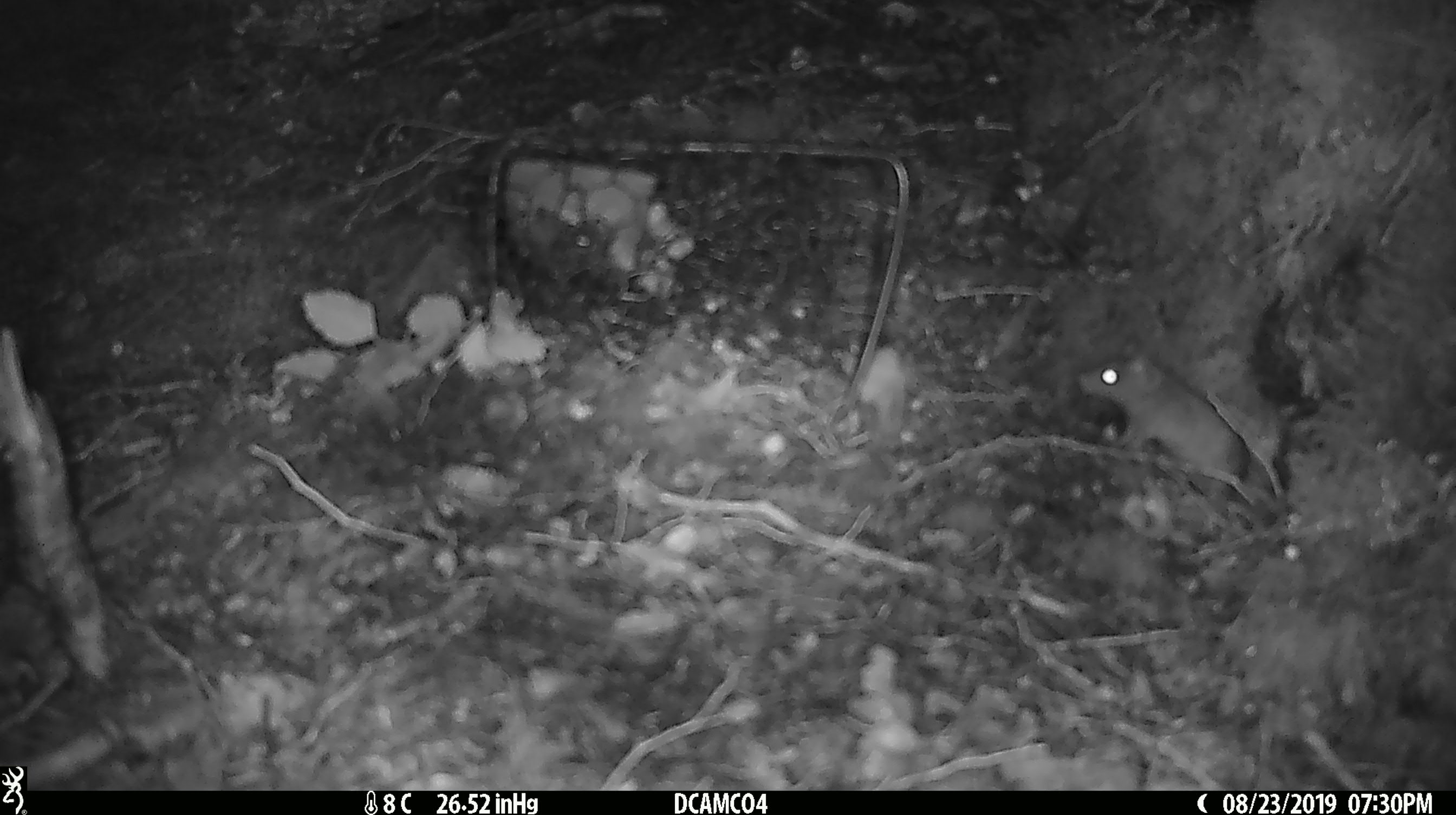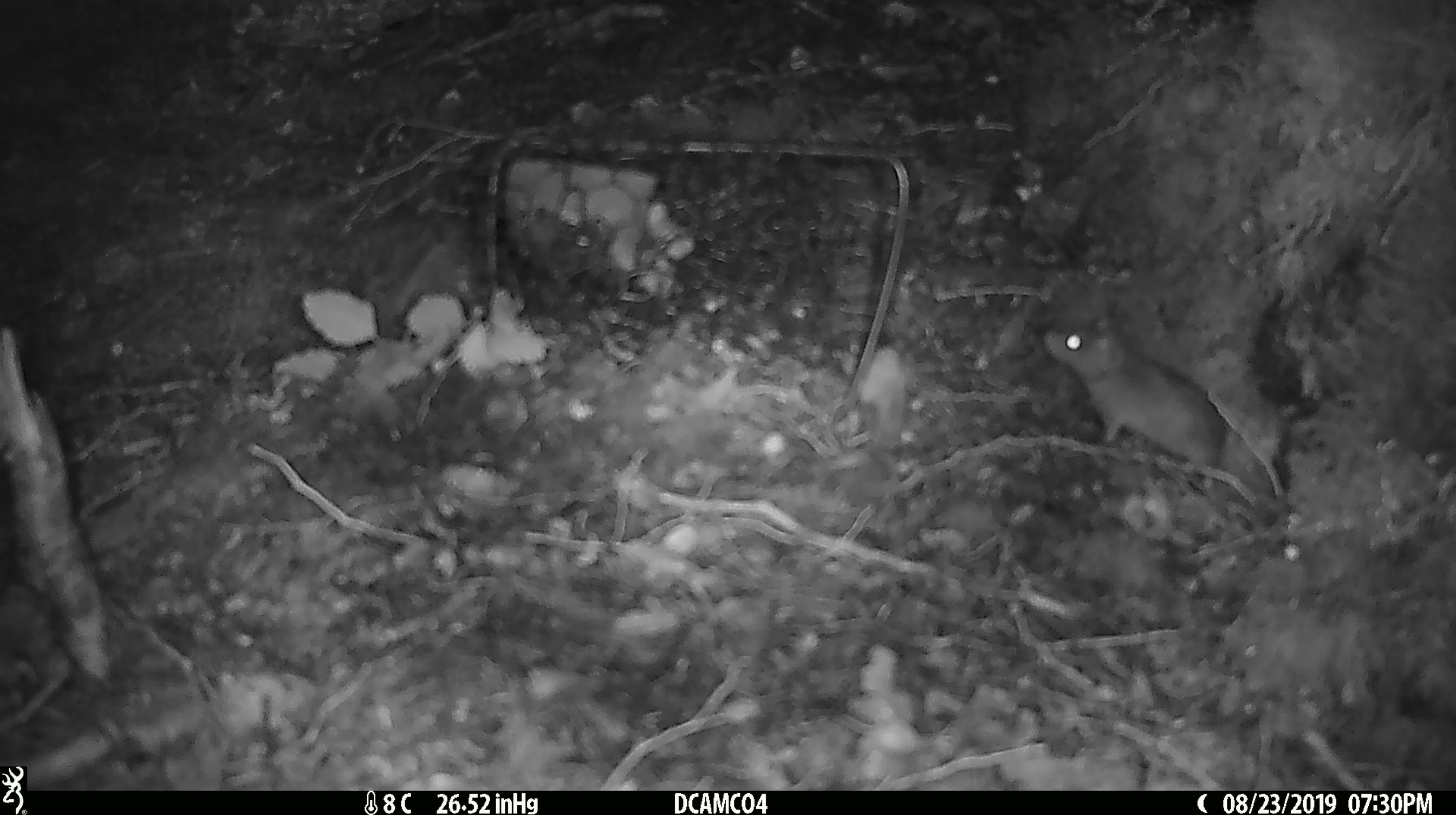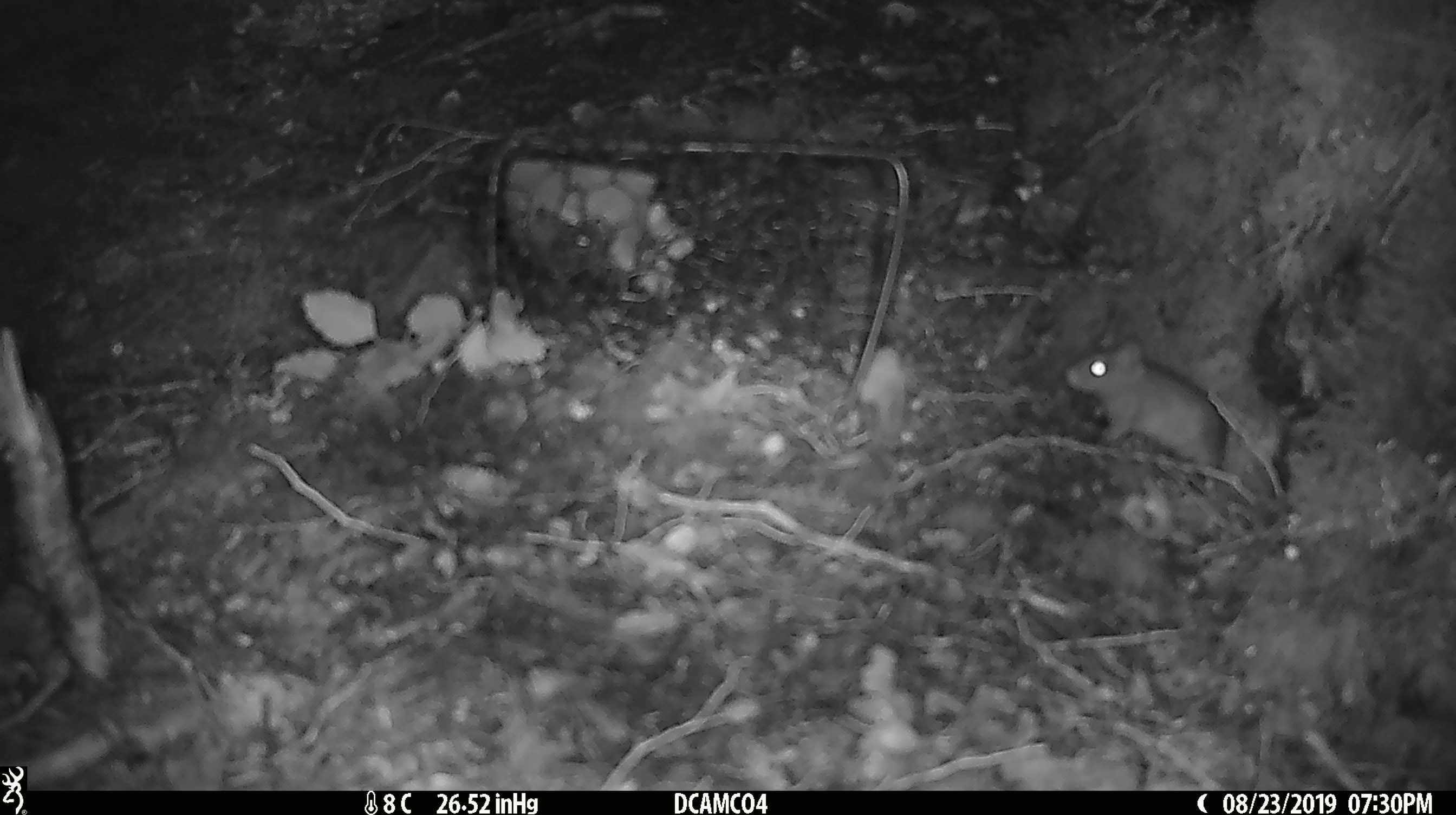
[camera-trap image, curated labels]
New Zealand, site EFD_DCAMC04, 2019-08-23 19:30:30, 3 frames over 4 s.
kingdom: Animalia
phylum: Chordata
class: Mammalia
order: Rodentia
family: Muridae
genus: Mus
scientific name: Mus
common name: mouse